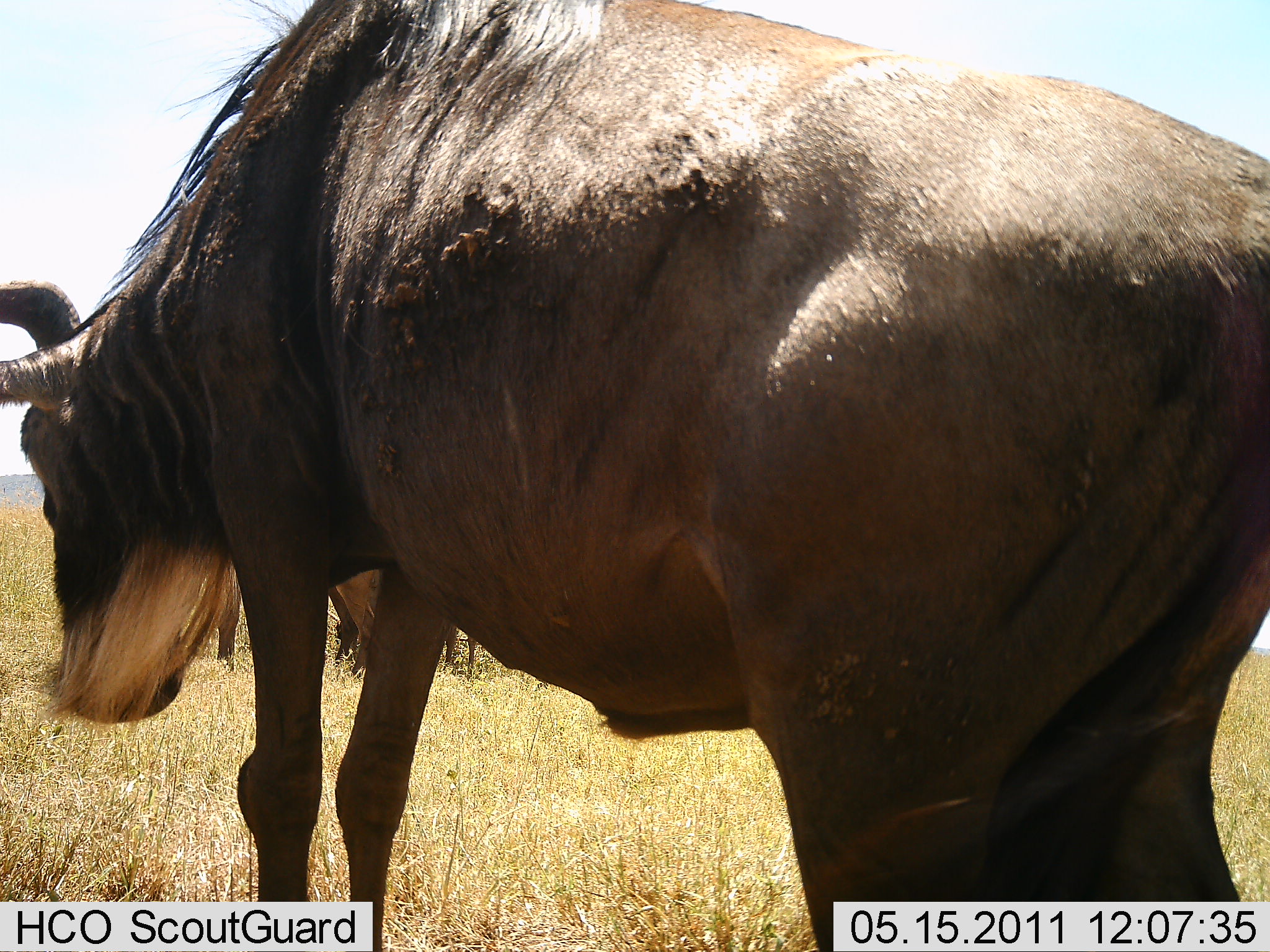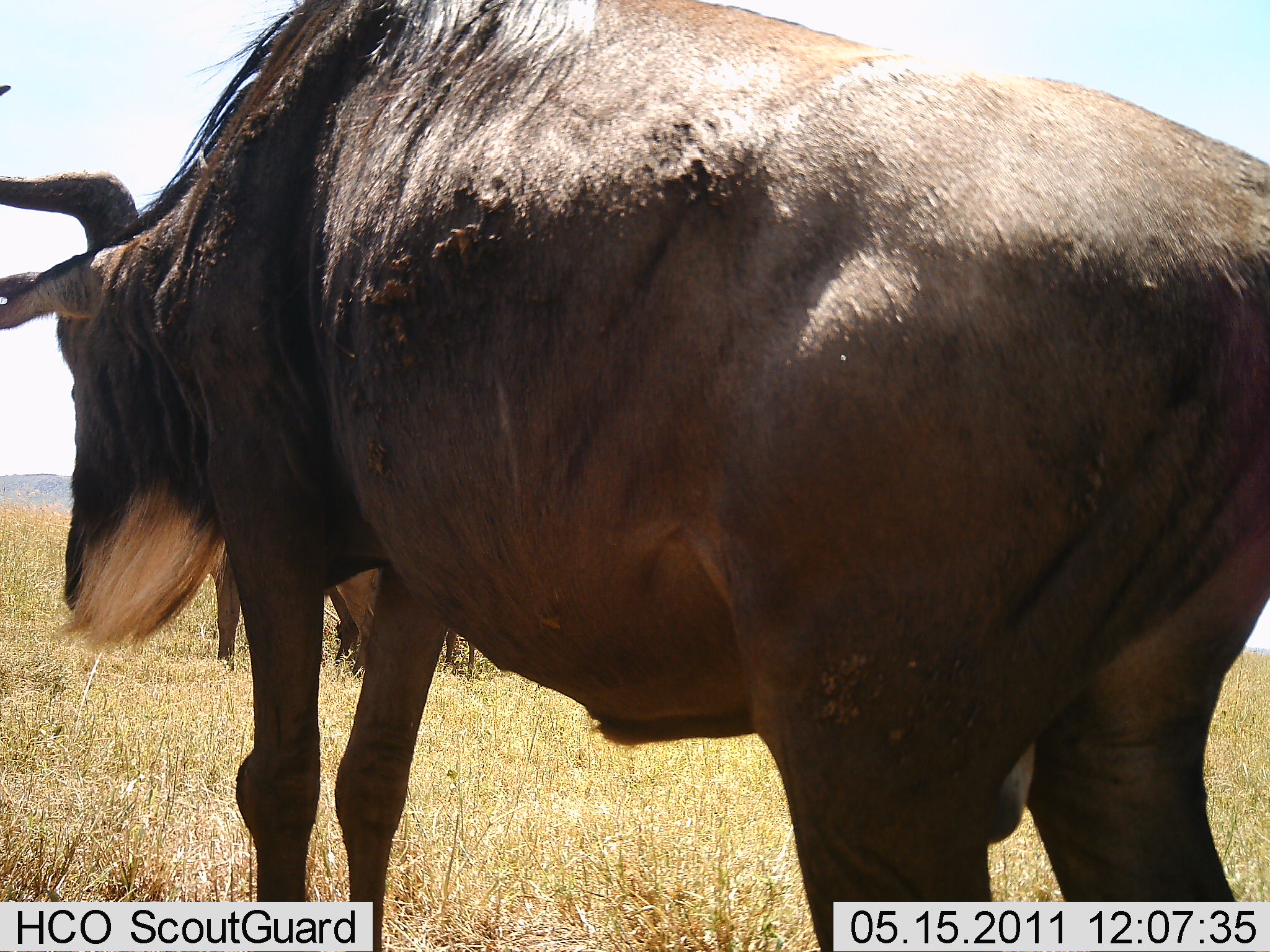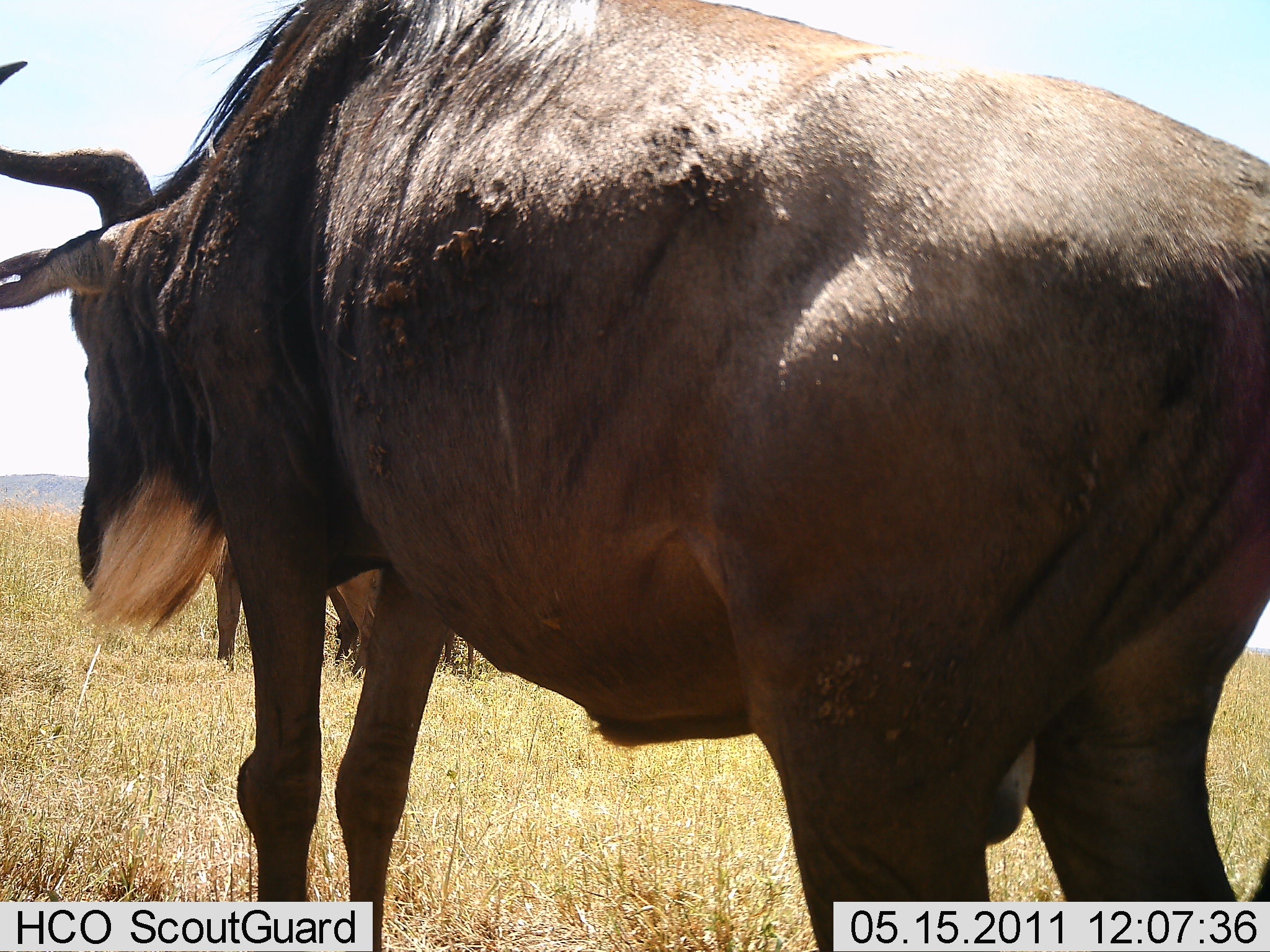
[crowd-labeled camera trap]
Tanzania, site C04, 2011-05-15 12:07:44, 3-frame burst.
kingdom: Animalia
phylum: Chordata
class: Mammalia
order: Artiodactyla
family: Bovidae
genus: Connochaetes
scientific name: Connochaetes taurinus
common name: blue wildebeest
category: wildebeest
Wildebeest (blue wildebeest) (Connochaetes taurinus), count 1. Behavior (volunteer vote fractions): standing 100%, resting 0%, moving 0%, interacting 0%. Young present (vote fraction): 0%. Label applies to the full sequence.